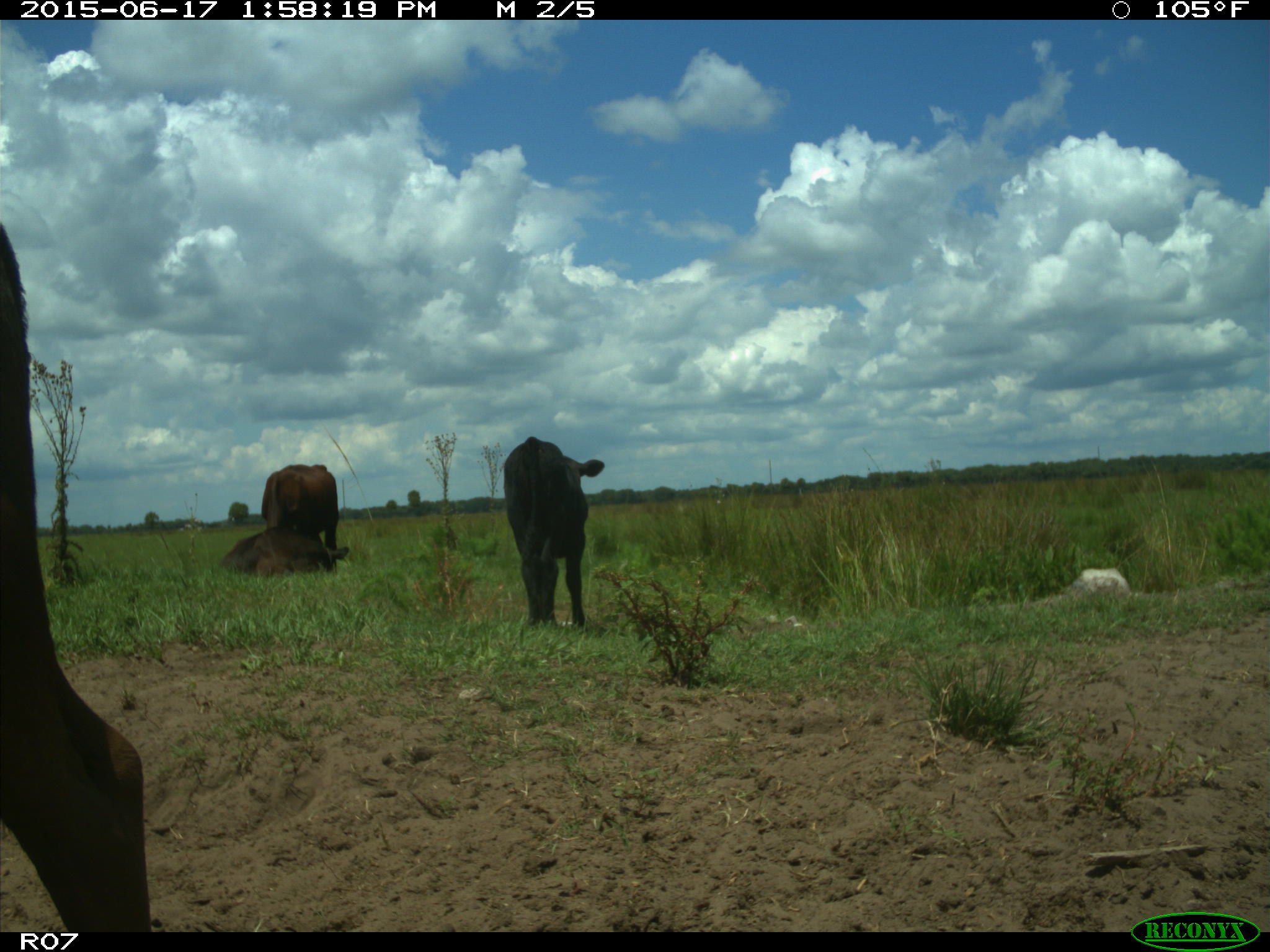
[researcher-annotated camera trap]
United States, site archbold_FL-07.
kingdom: Animalia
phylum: Chordata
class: Mammalia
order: Artiodactyla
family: Bovidae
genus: Bos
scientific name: Bos taurus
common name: domestic cow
Bos taurus (domestic cow).